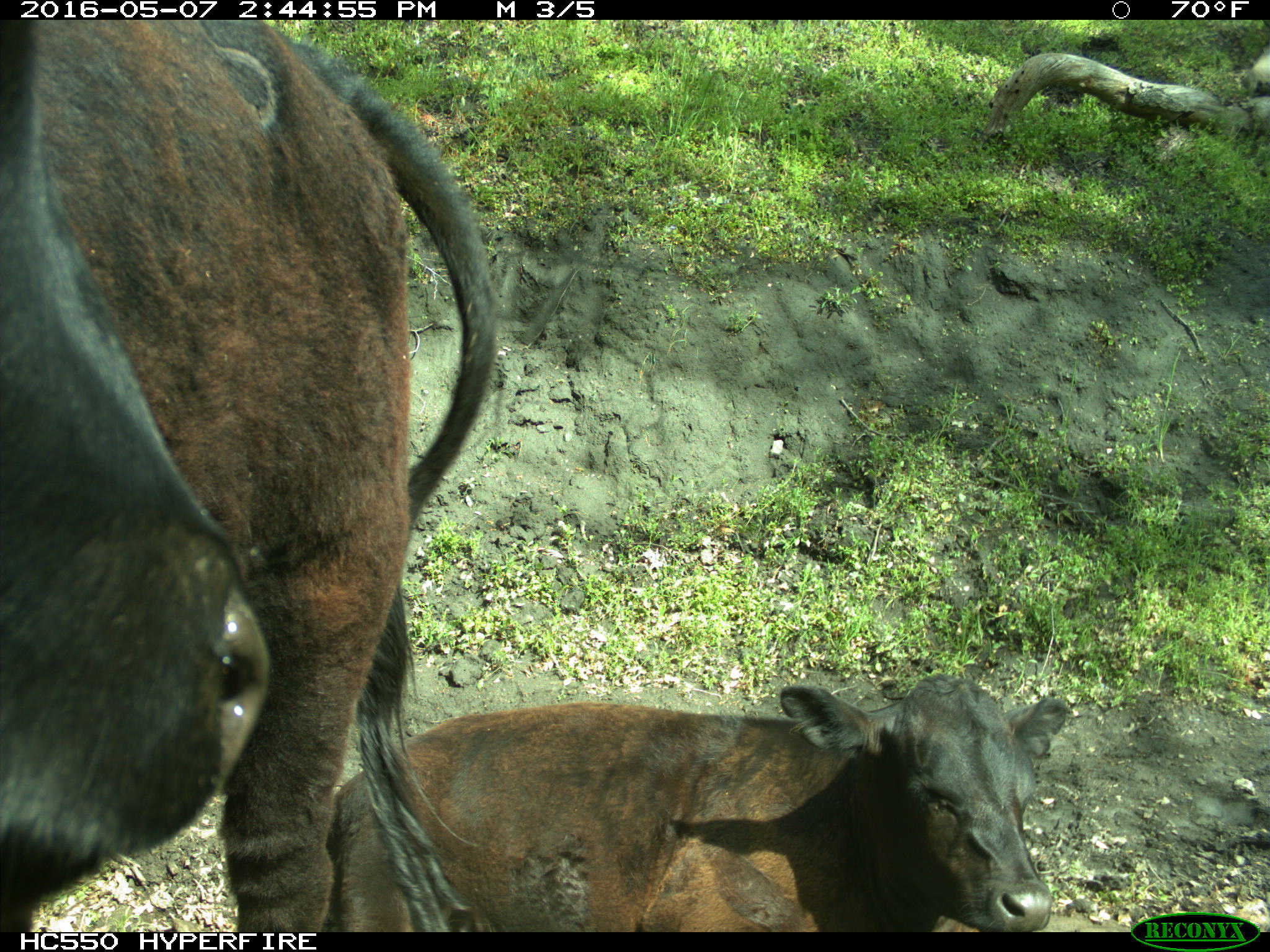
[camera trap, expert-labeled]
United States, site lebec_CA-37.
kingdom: Animalia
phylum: Chordata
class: Mammalia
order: Artiodactyla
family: Bovidae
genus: Bos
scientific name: Bos taurus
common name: domestic cow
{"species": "Bos taurus (domestic cow)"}